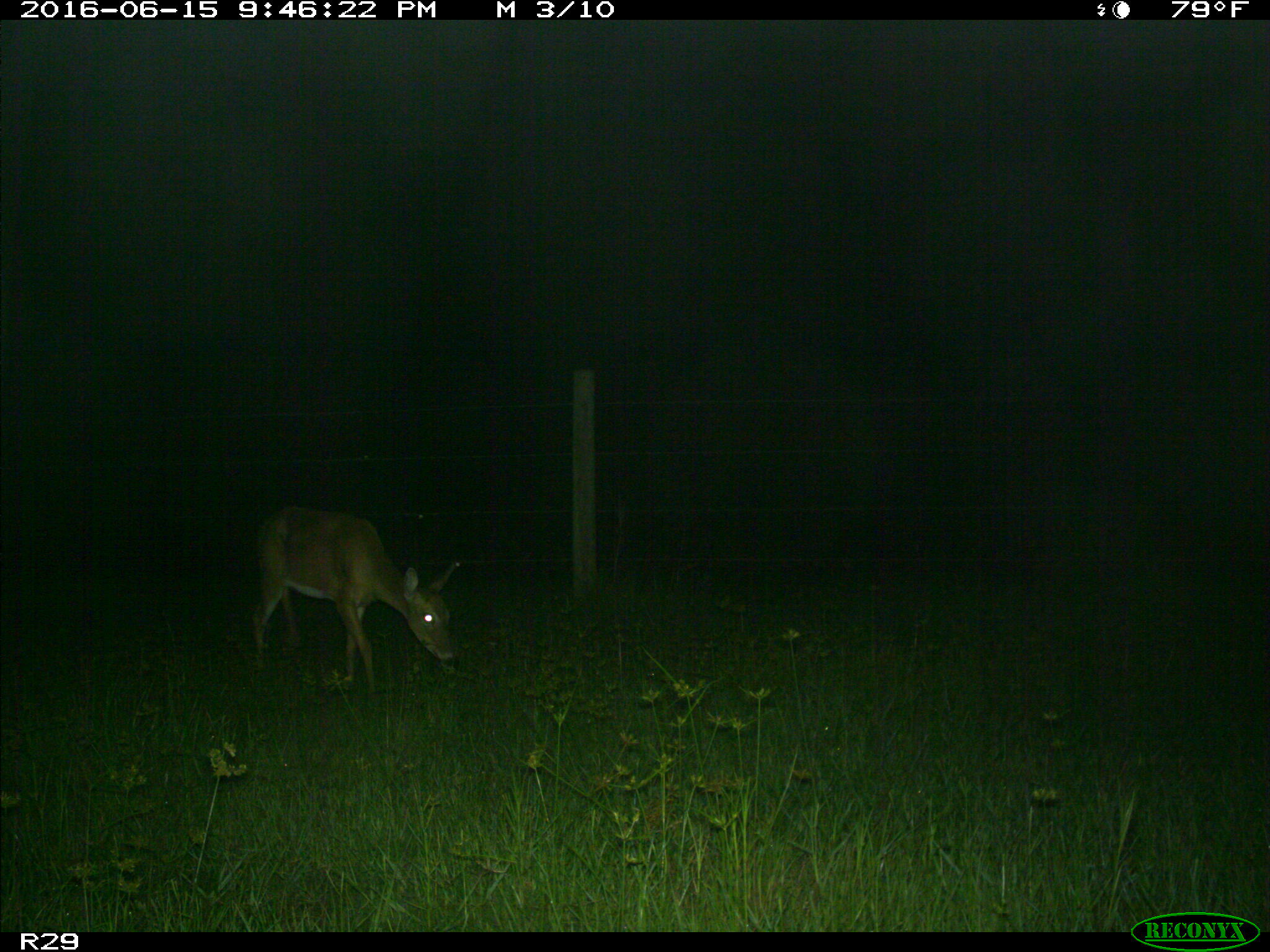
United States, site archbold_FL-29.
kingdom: Animalia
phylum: Chordata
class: Mammalia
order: Artiodactyla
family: Cervidae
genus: Odocoileus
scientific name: Odocoileus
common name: deer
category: unidentified deer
Unidentified deer (deer) (Odocoileus).